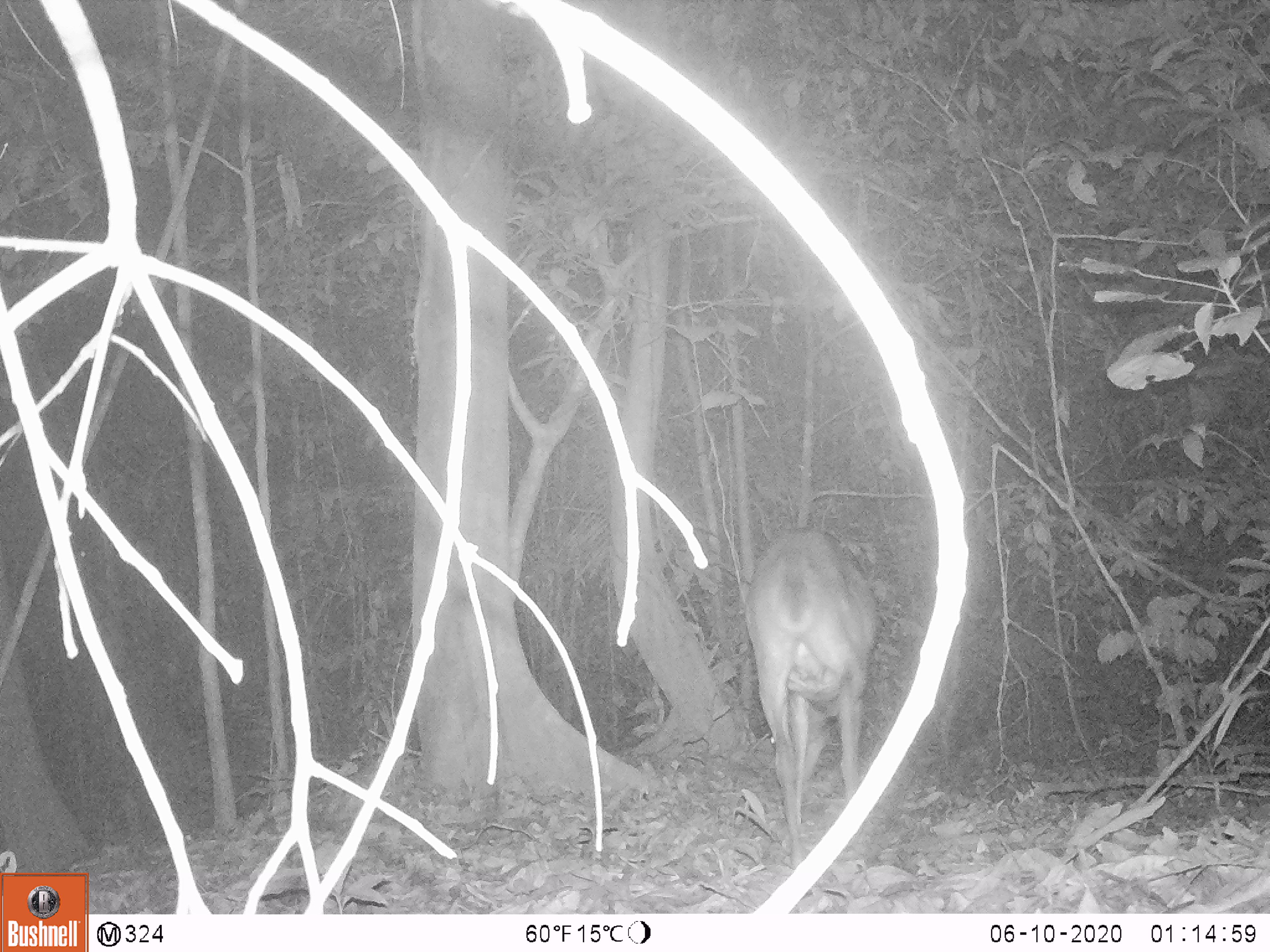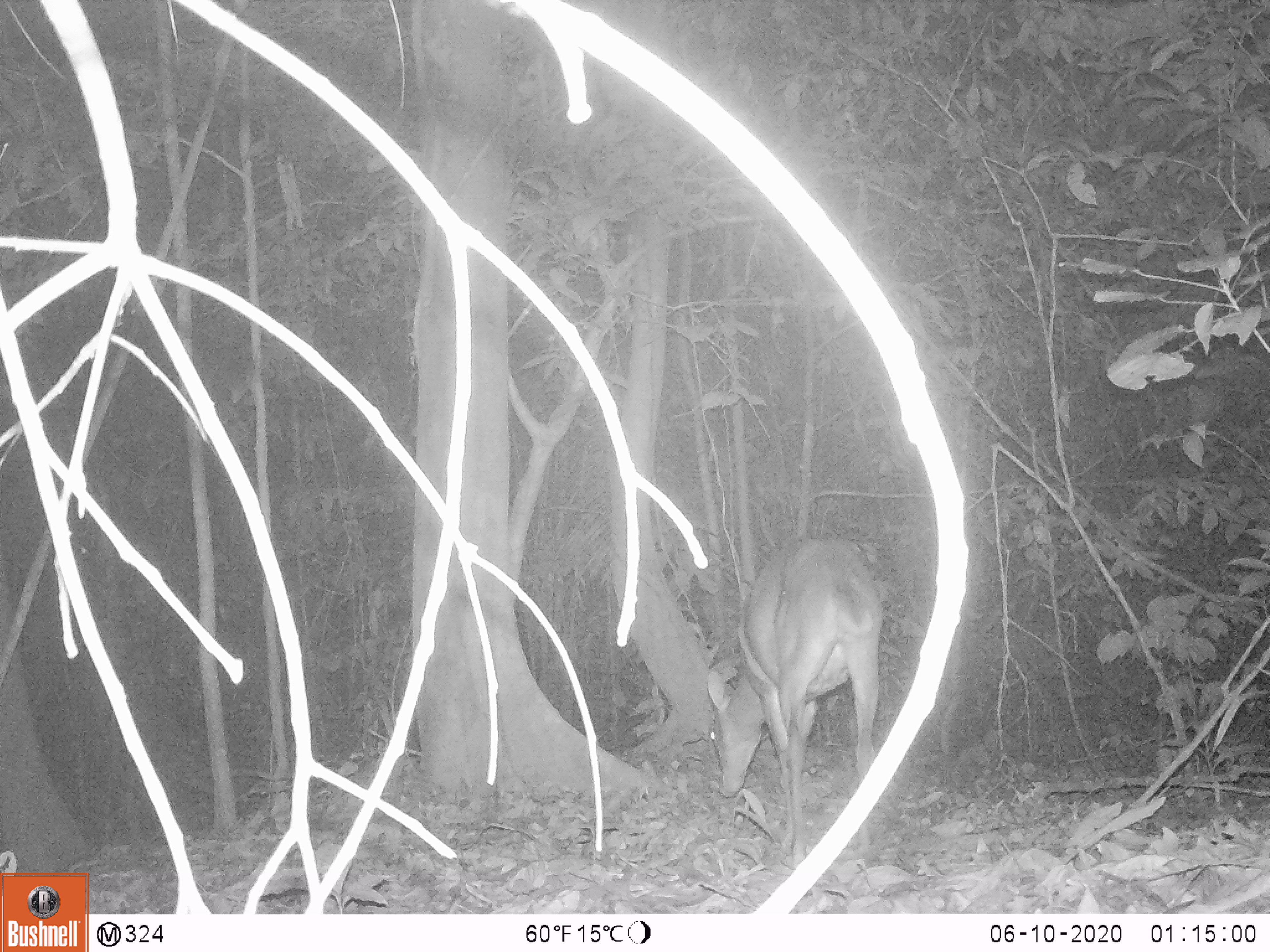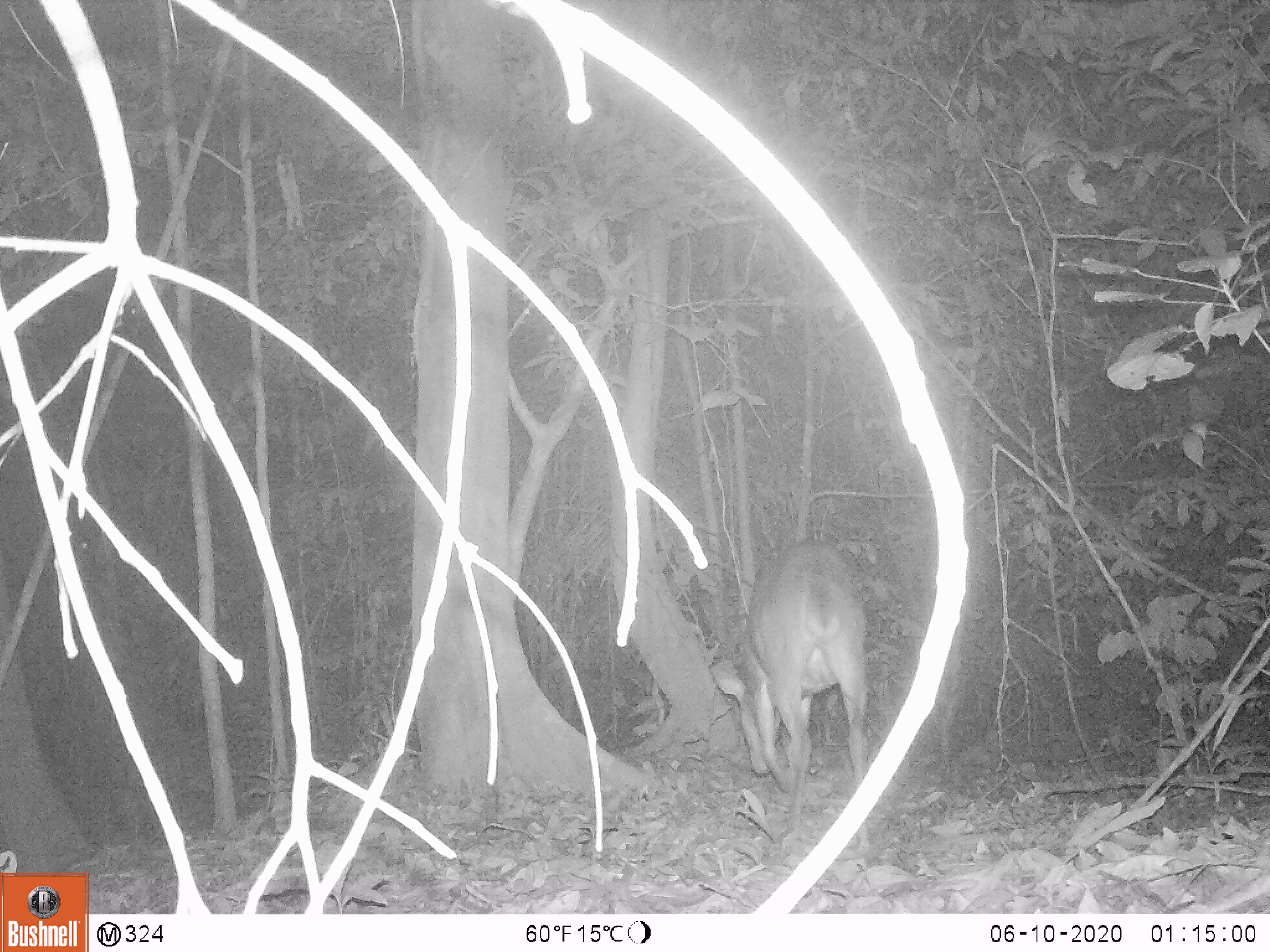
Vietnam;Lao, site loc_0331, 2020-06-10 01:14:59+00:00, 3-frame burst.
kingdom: Animalia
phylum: Chordata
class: Mammalia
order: Artiodactyla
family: Cervidae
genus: Muntiacus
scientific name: Muntiacus vuquangensis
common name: large-antlered muntjac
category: large antlered muntjac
Large antlered muntjac (large-antlered muntjac) (Muntiacus vuquangensis). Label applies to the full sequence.